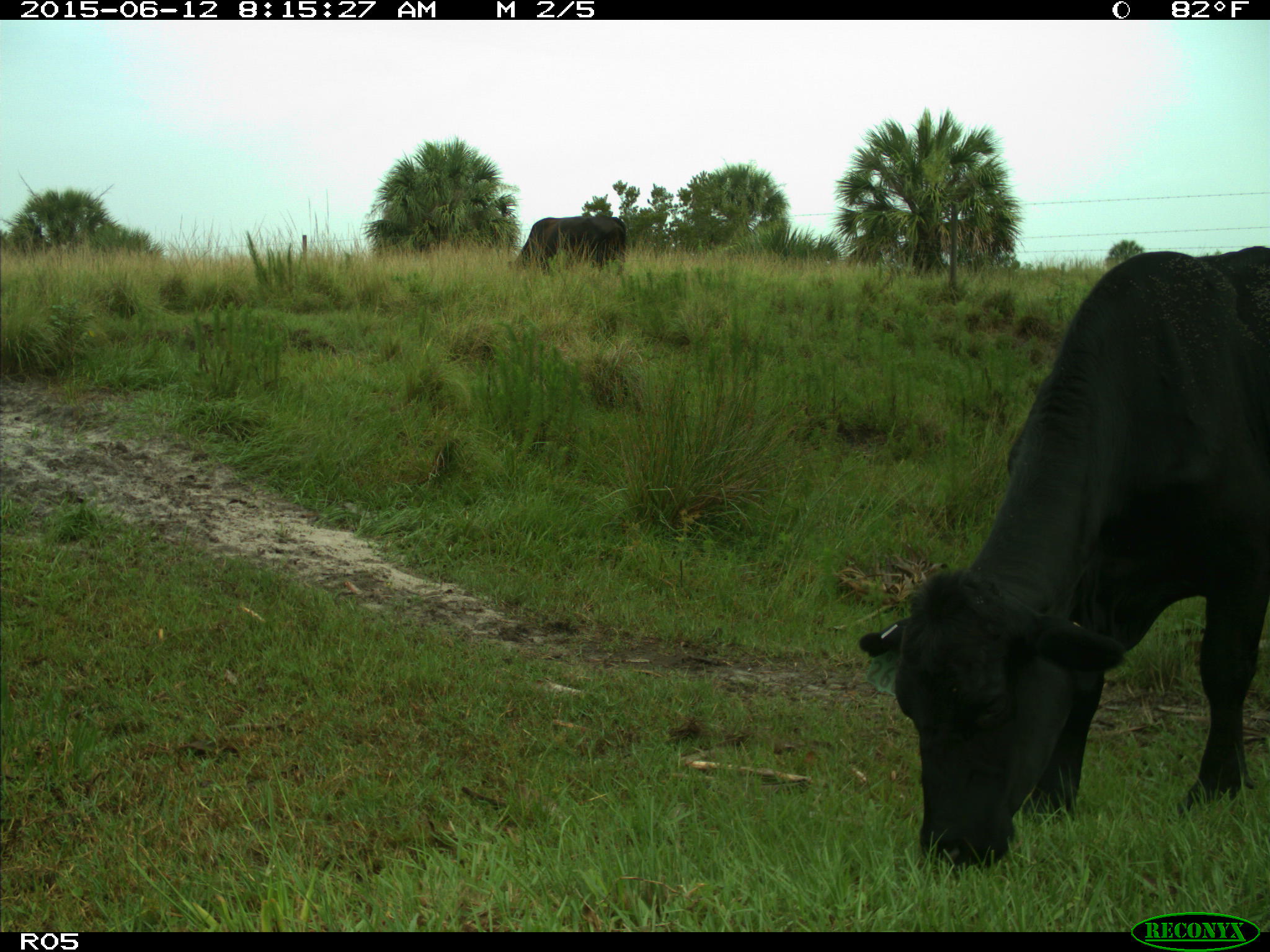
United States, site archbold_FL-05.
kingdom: Animalia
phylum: Chordata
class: Mammalia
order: Artiodactyla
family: Bovidae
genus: Bos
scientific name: Bos taurus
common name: domestic cow